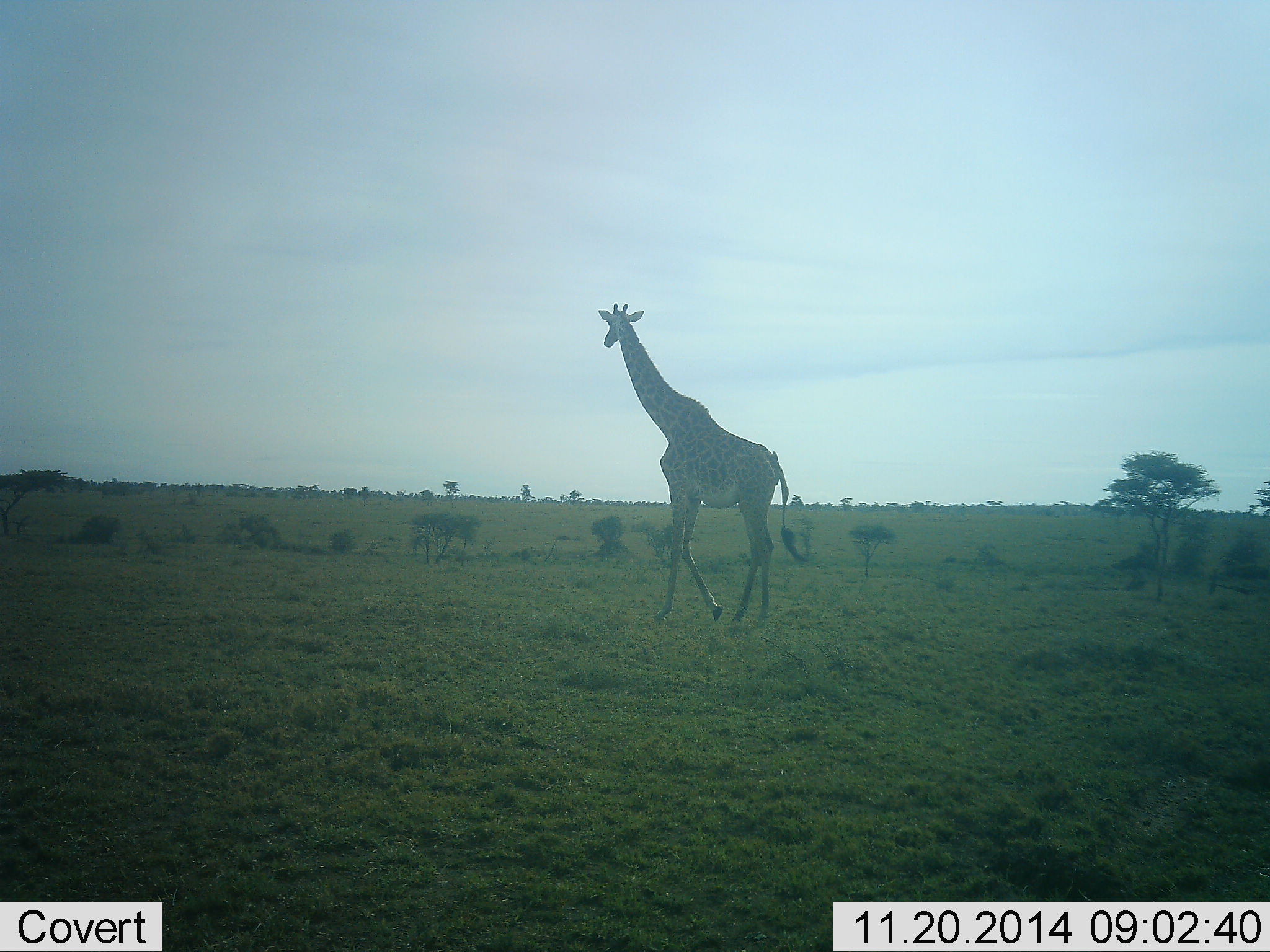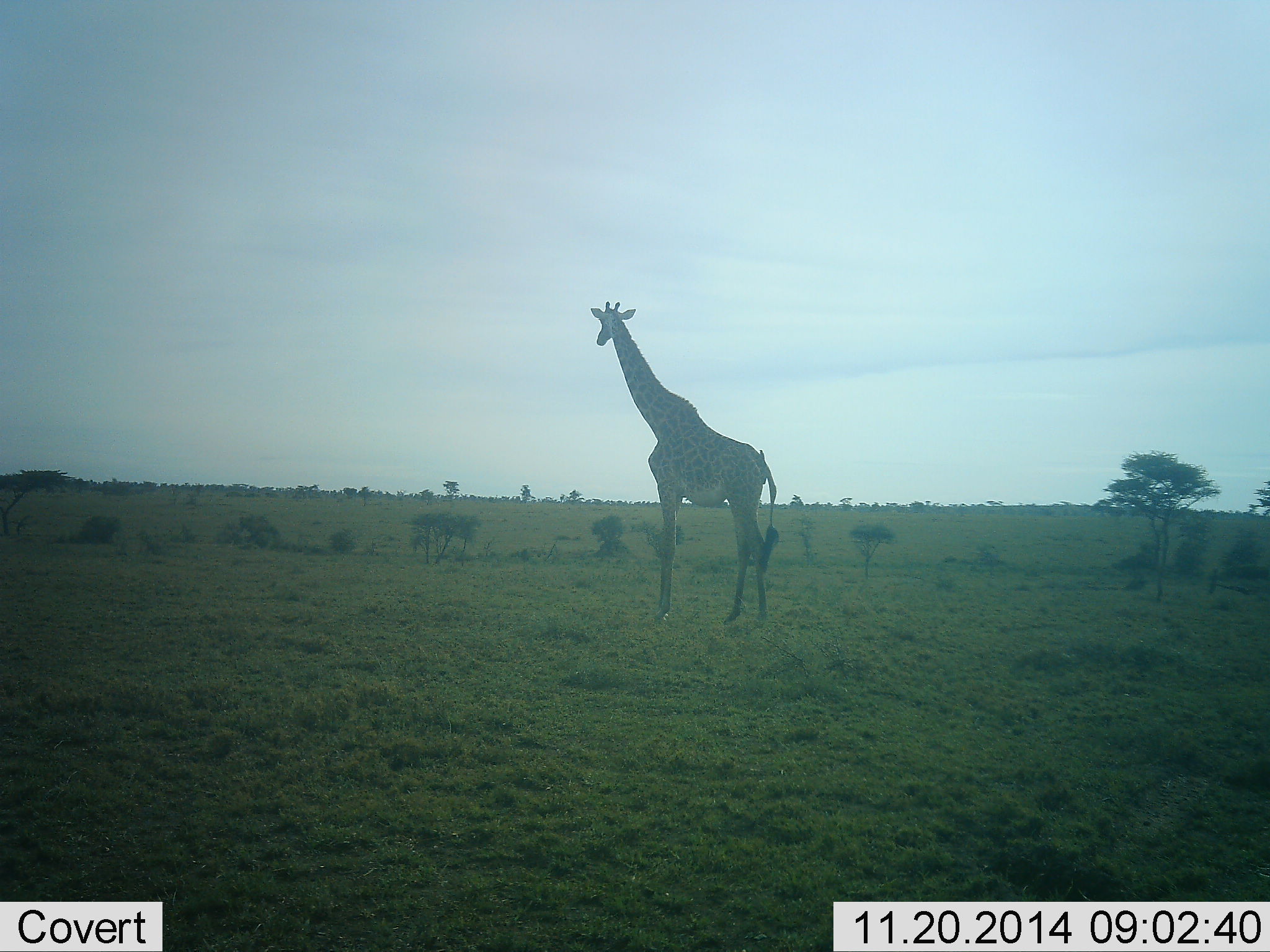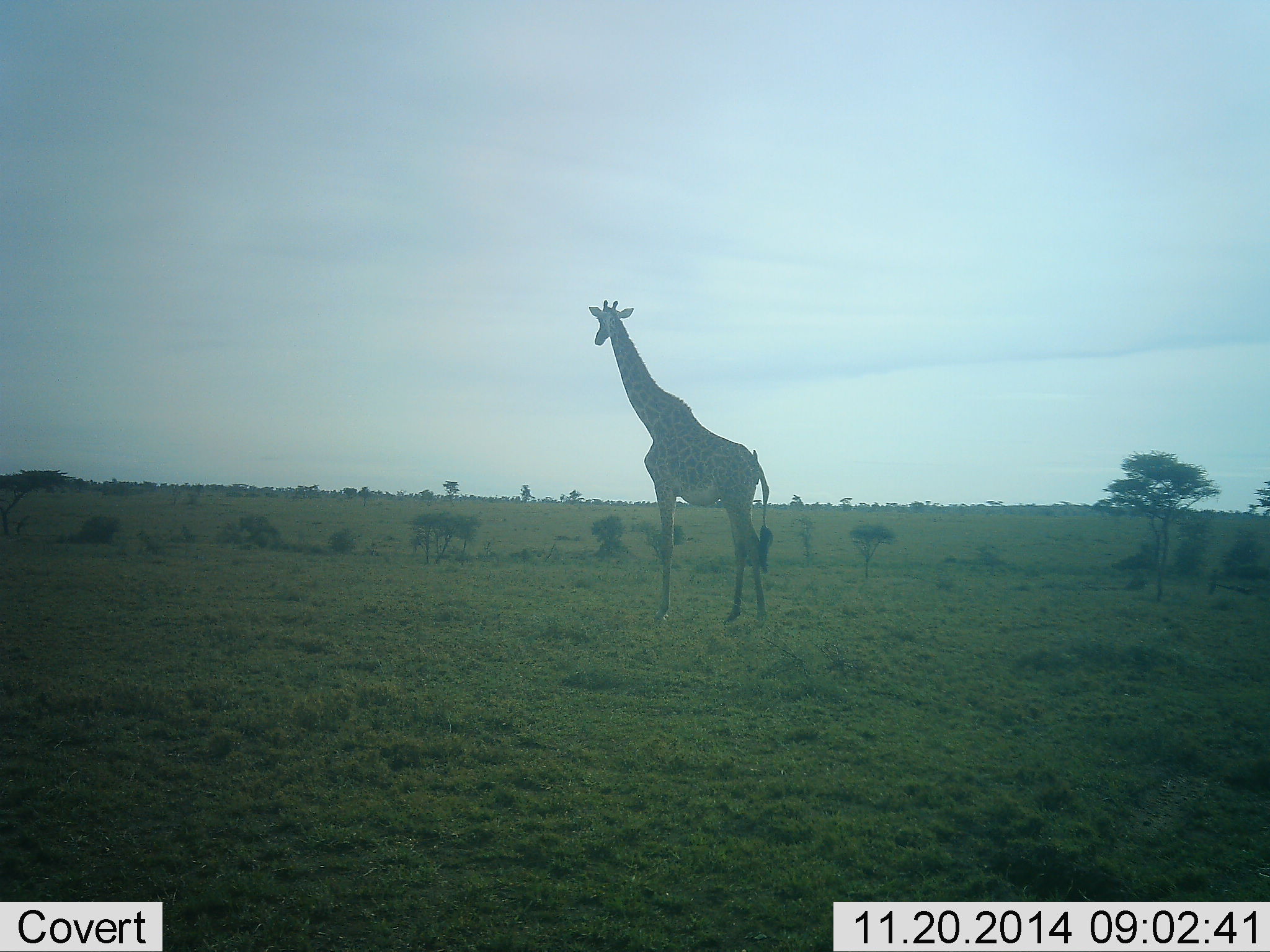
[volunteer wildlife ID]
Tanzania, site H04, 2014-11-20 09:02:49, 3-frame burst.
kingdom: Animalia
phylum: Chordata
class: Mammalia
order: Artiodactyla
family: Giraffidae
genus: Giraffa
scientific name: Giraffa camelopardalis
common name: giraffe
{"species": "giraffe (Giraffa camelopardalis)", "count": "1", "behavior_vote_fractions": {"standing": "70%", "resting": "0%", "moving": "30%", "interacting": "0%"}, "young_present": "0%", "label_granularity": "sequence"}